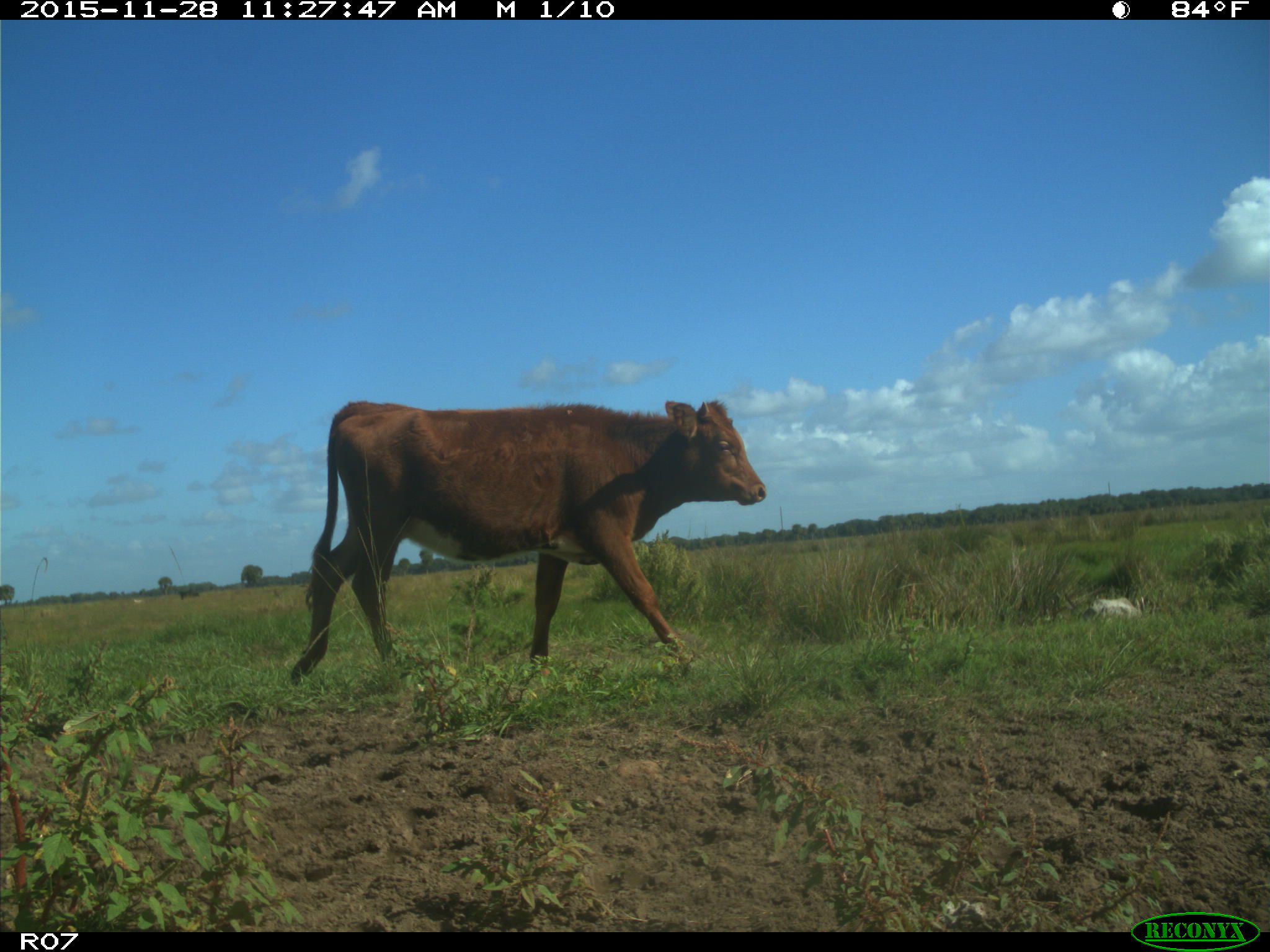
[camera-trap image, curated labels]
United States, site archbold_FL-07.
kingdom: Animalia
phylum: Chordata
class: Mammalia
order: Artiodactyla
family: Bovidae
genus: Bos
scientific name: Bos taurus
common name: domestic cow